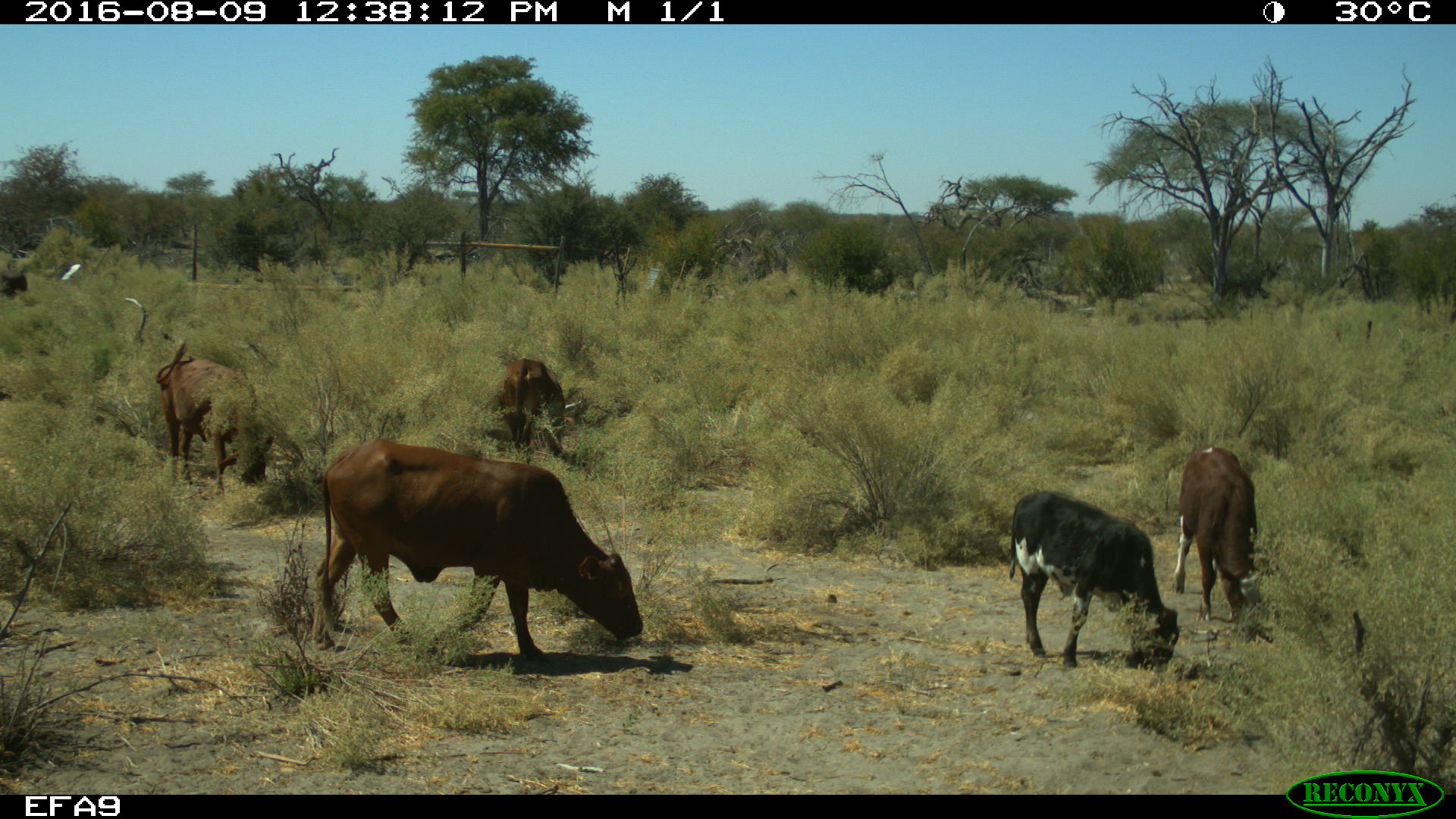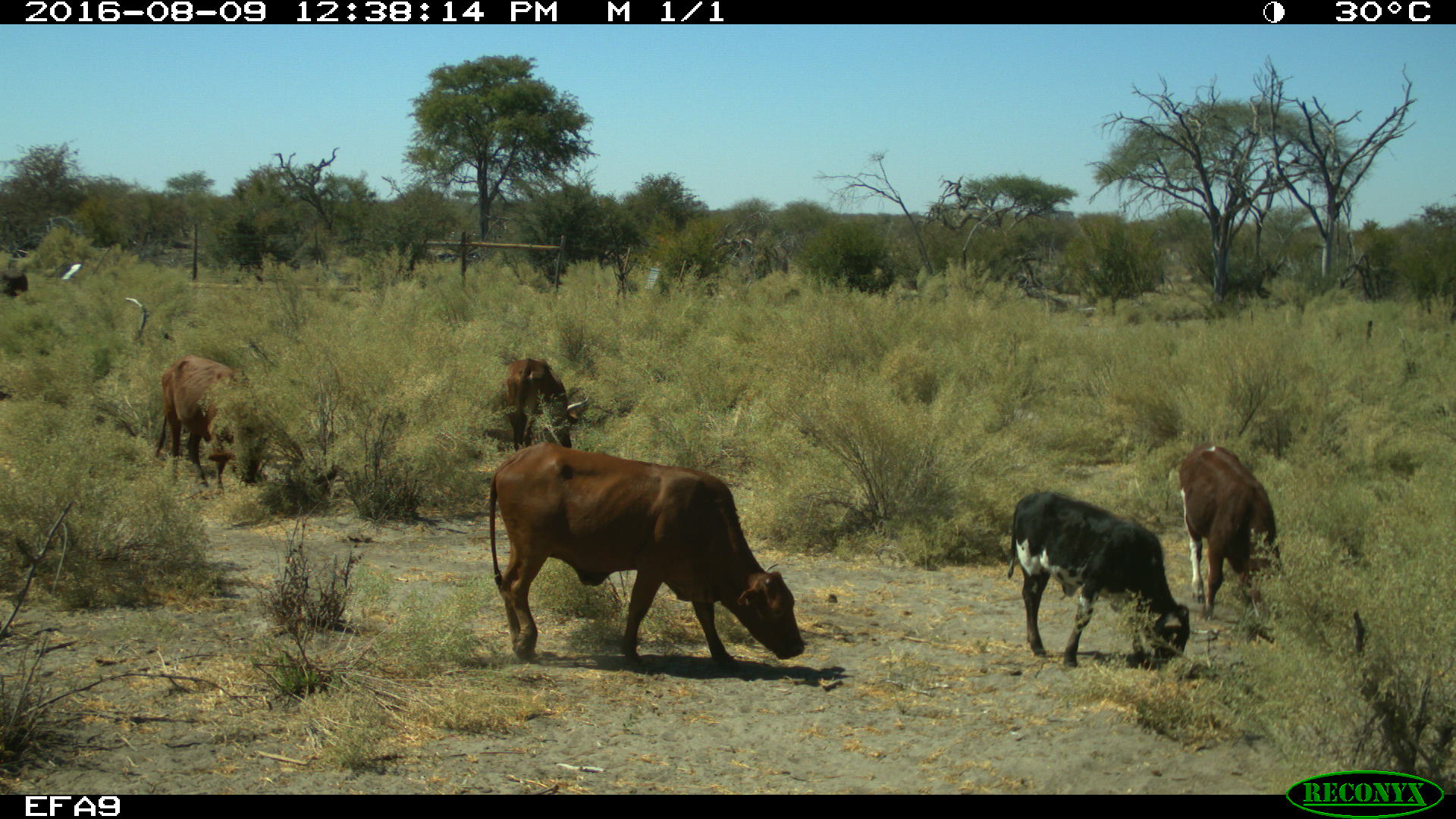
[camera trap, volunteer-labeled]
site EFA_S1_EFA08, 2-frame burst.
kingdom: Animalia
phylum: Chordata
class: Mammalia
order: Artiodactyla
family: Bovidae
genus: Bos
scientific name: Bos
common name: cattle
Cattle (Bos), count 5. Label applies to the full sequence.